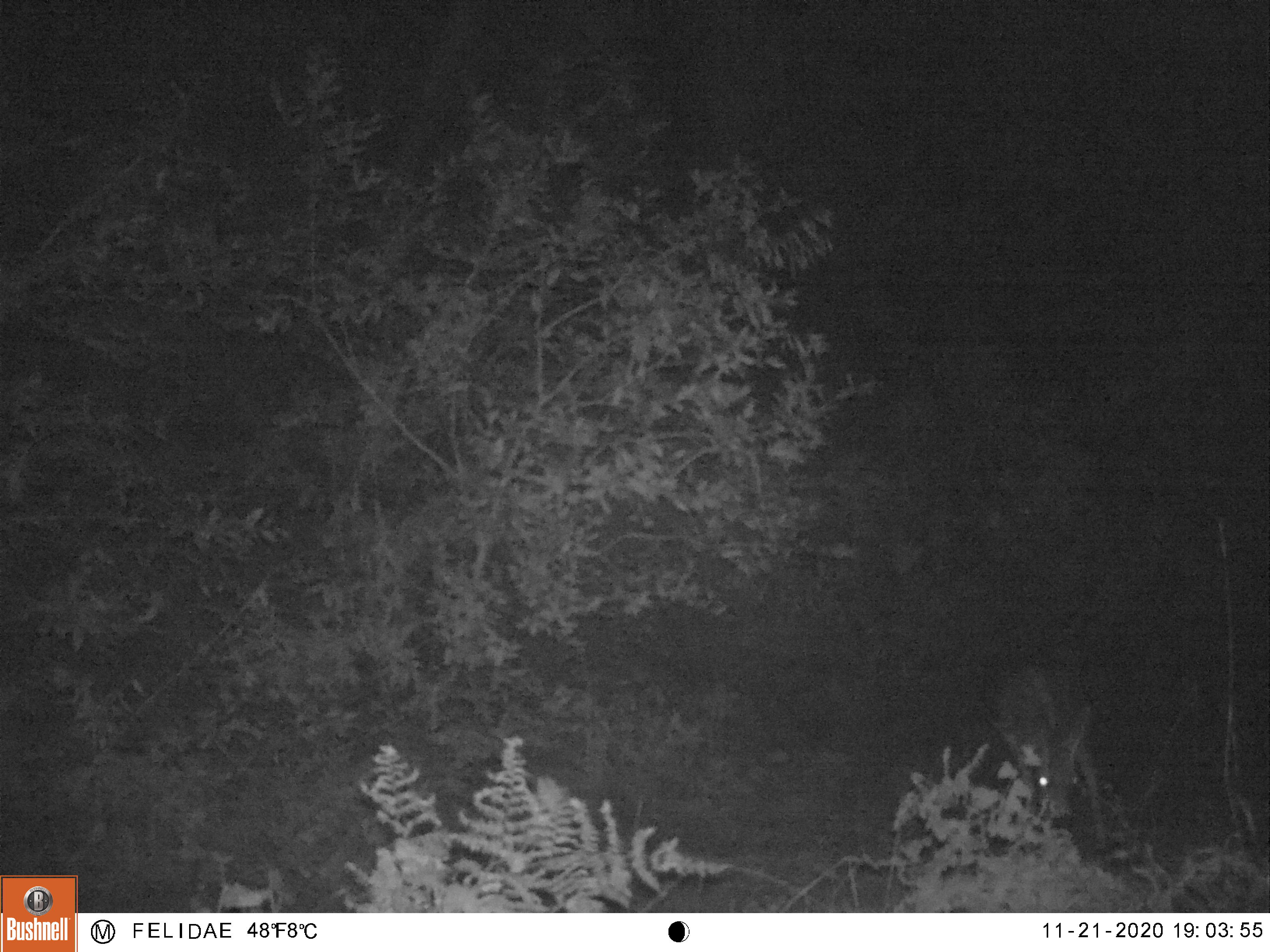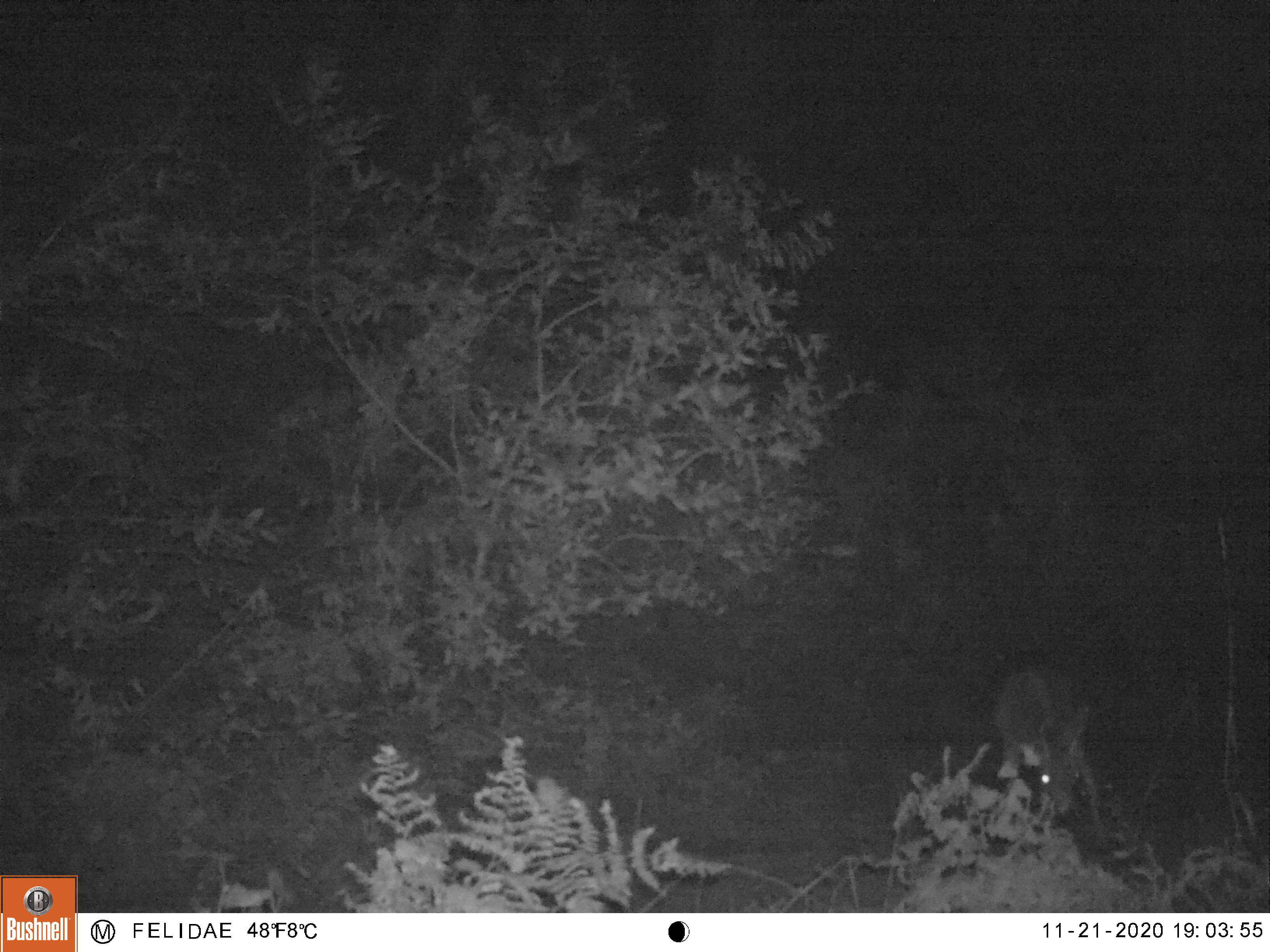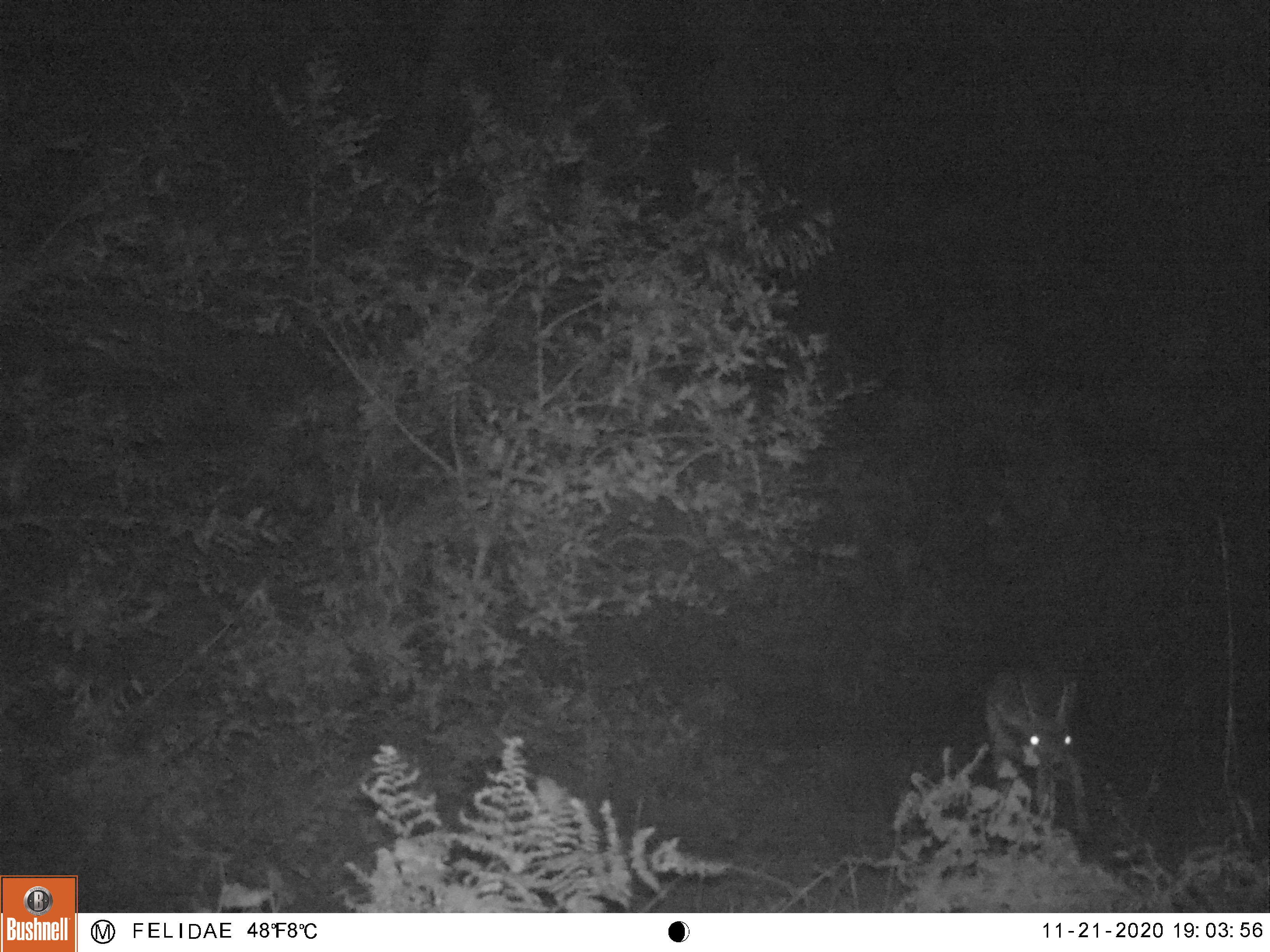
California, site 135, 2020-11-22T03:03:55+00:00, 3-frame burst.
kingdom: Animalia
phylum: Chordata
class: Mammalia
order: Artiodactyla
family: Cervidae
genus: Odocoileus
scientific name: Odocoileus hemionus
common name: mule deer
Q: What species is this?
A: Mule deer (Odocoileus hemionus).